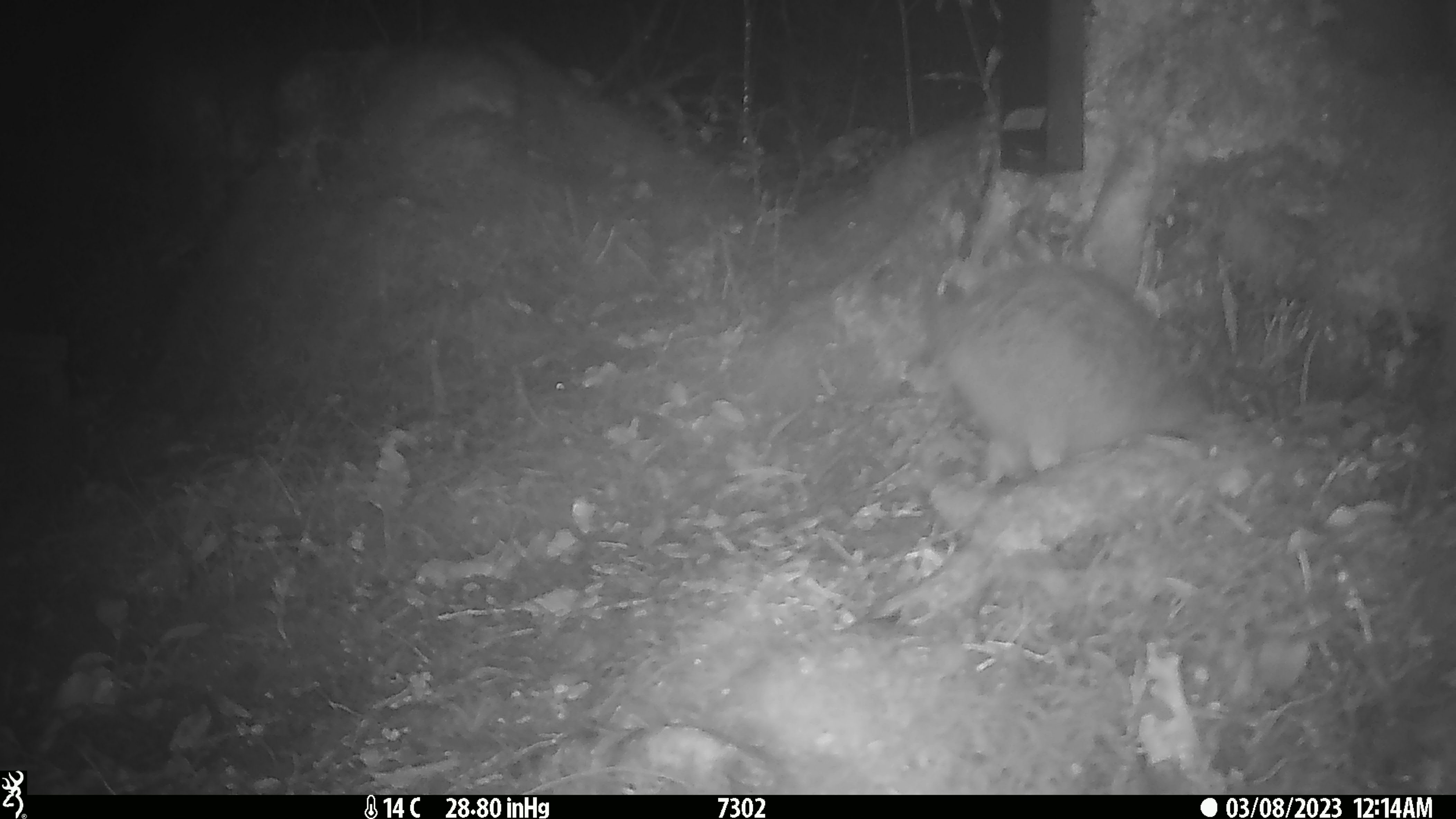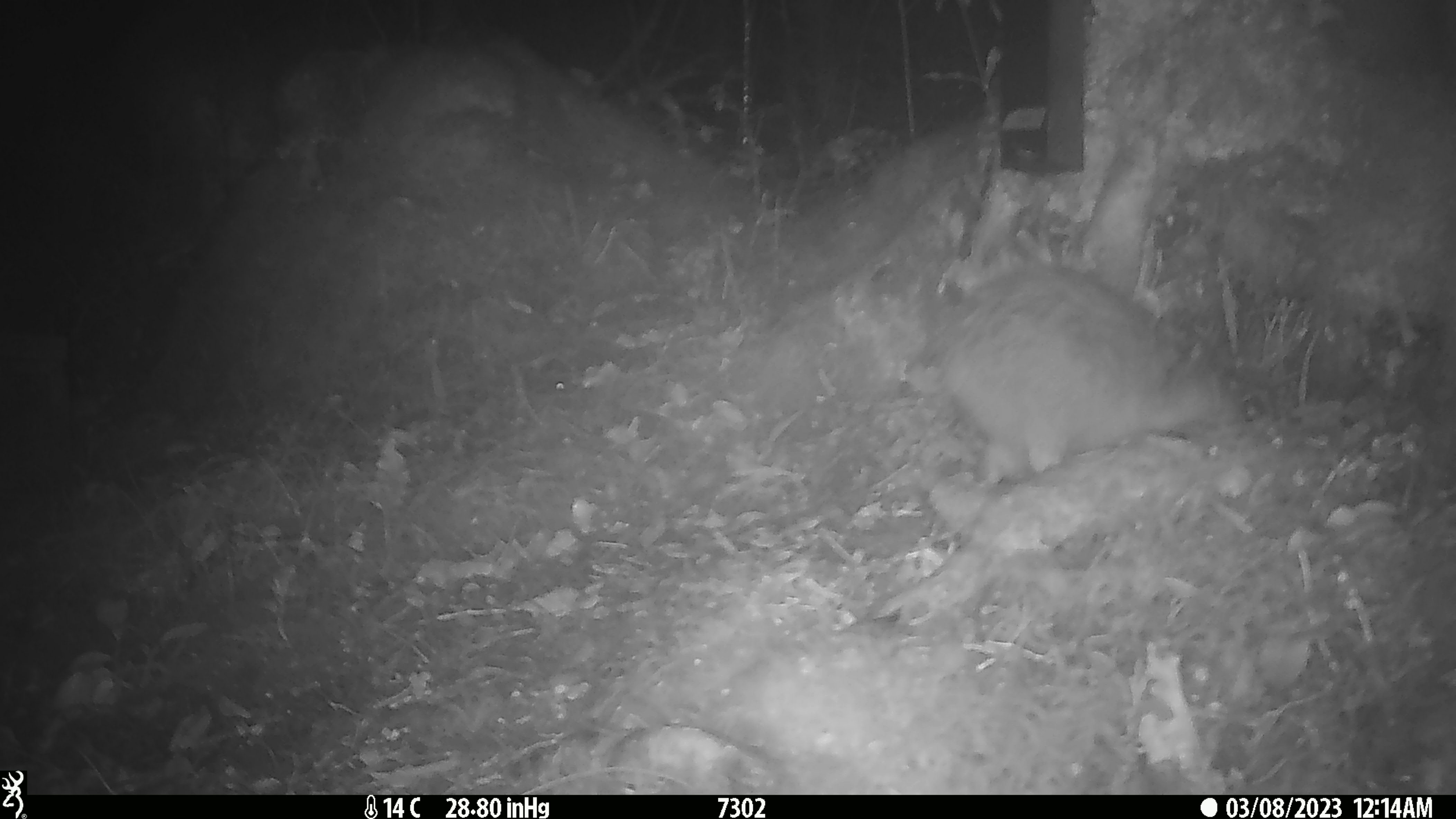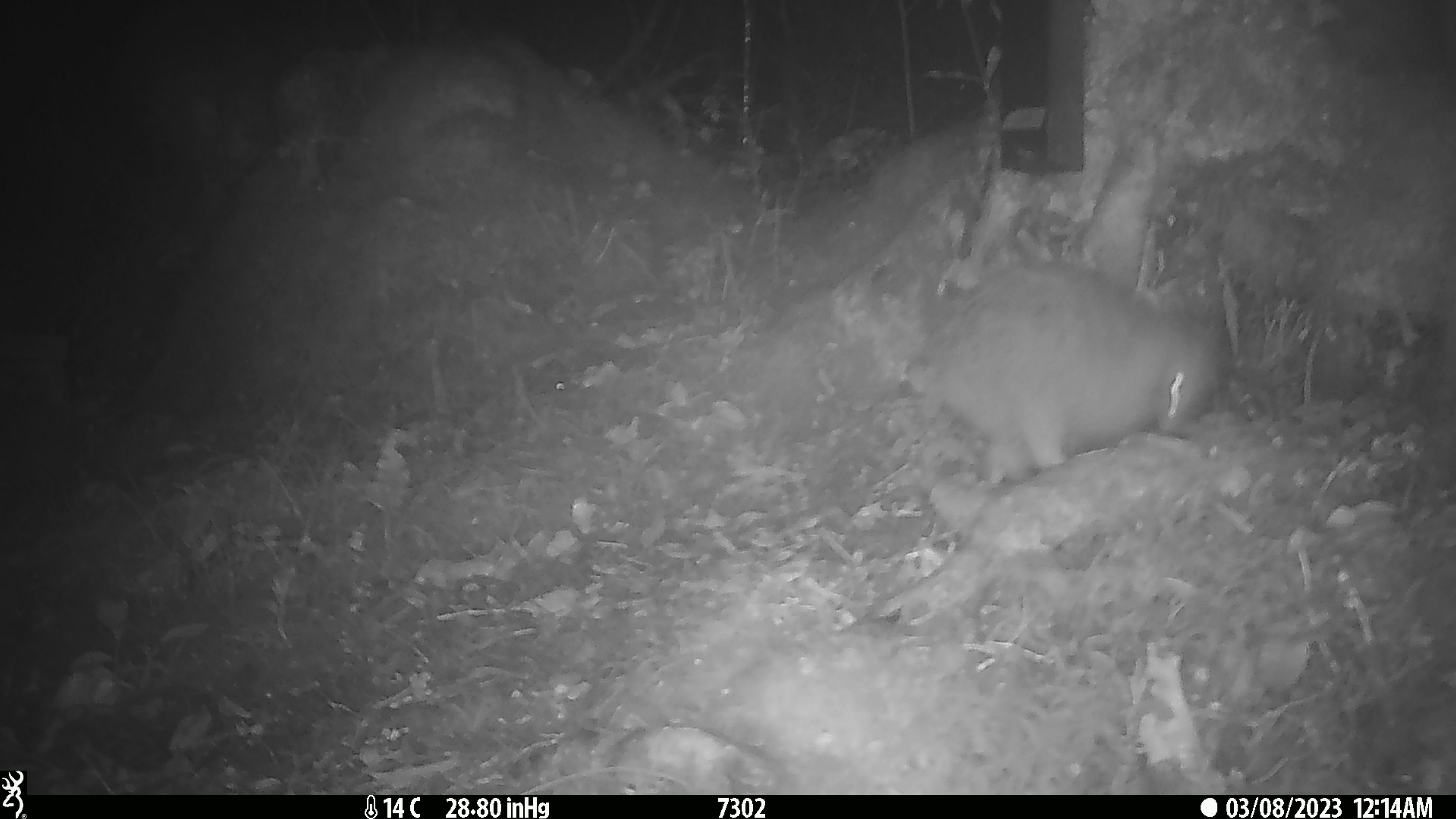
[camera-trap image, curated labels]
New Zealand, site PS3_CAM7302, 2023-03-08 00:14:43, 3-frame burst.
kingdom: Animalia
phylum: Chordata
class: Aves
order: Apterygiformes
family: Apterygidae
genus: Apteryx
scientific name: Apteryx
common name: kiwi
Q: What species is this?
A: Kiwi (Apteryx).